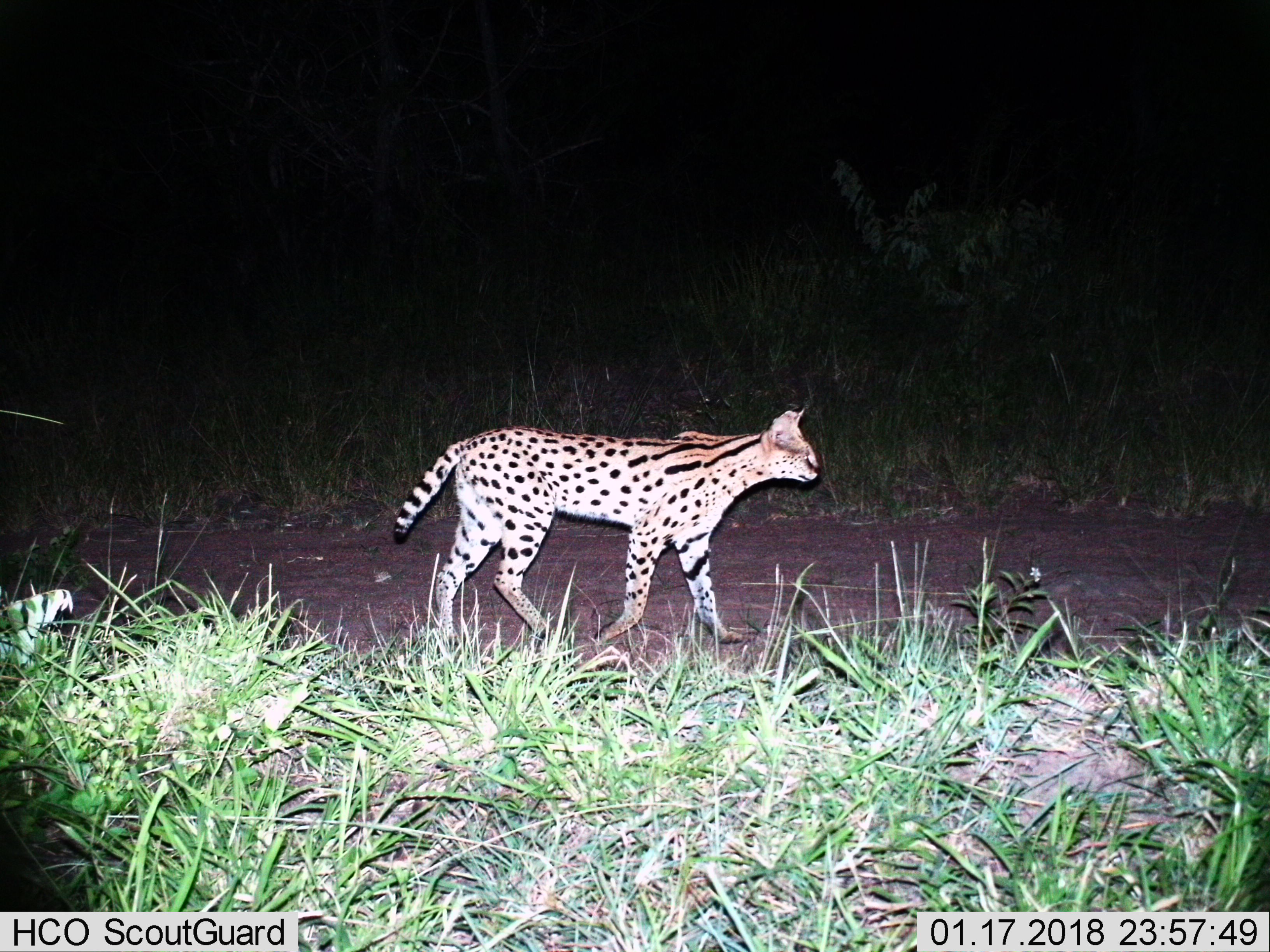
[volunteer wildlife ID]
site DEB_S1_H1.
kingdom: Animalia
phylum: Chordata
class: Mammalia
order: Carnivora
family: Felidae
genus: Leptailurus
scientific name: Leptailurus serval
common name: serval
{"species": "serval (Leptailurus serval)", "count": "1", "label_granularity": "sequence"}